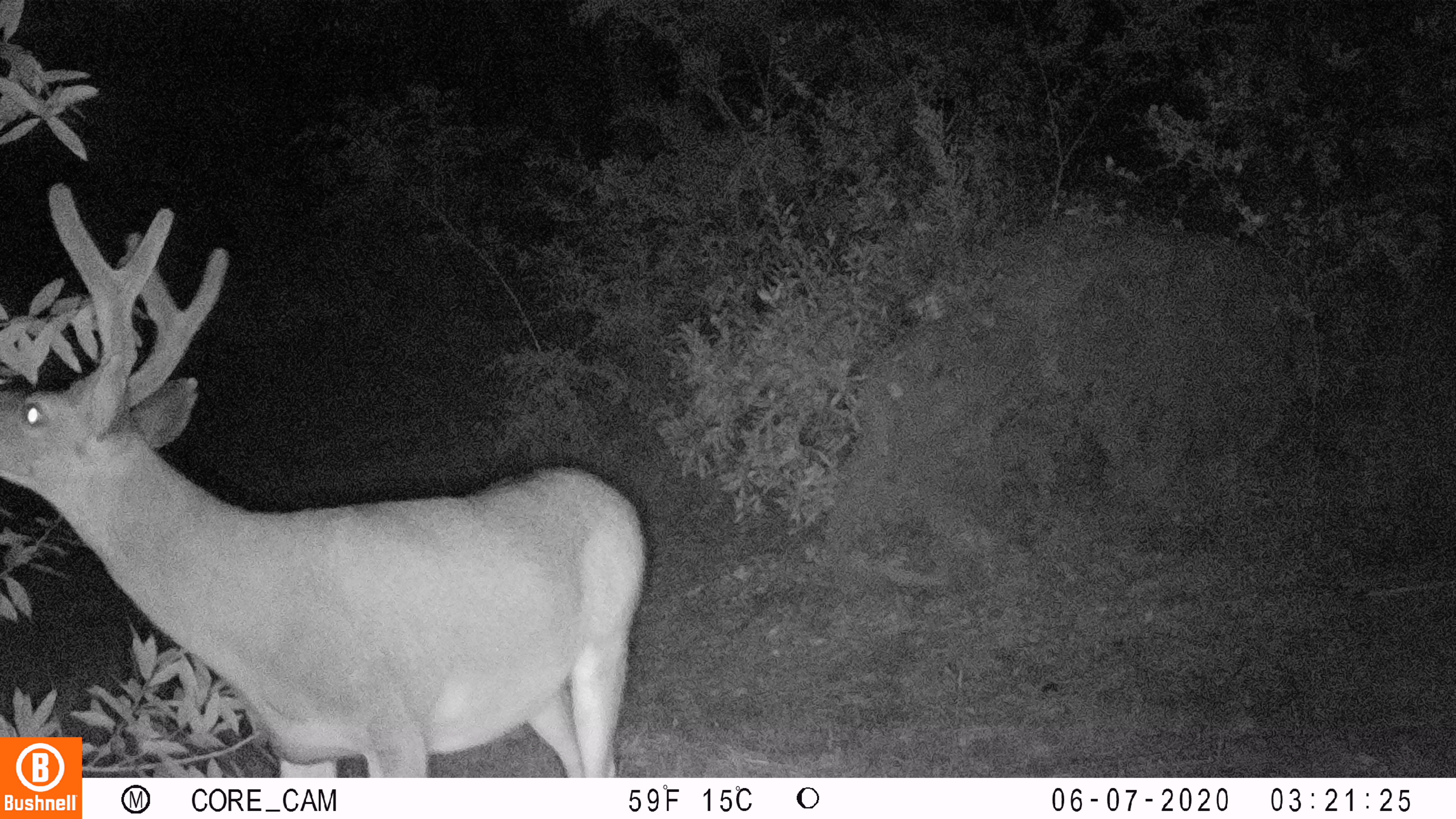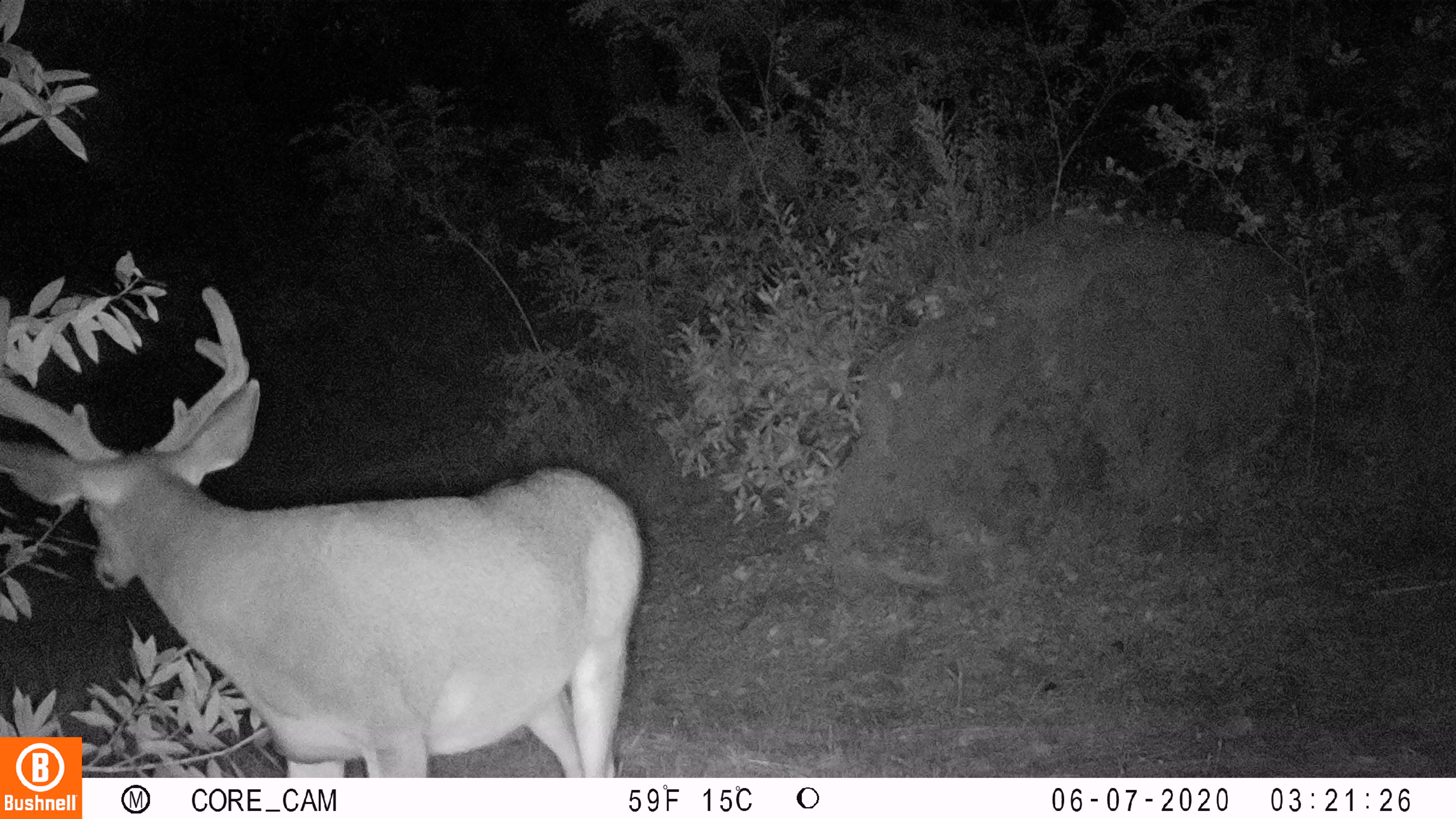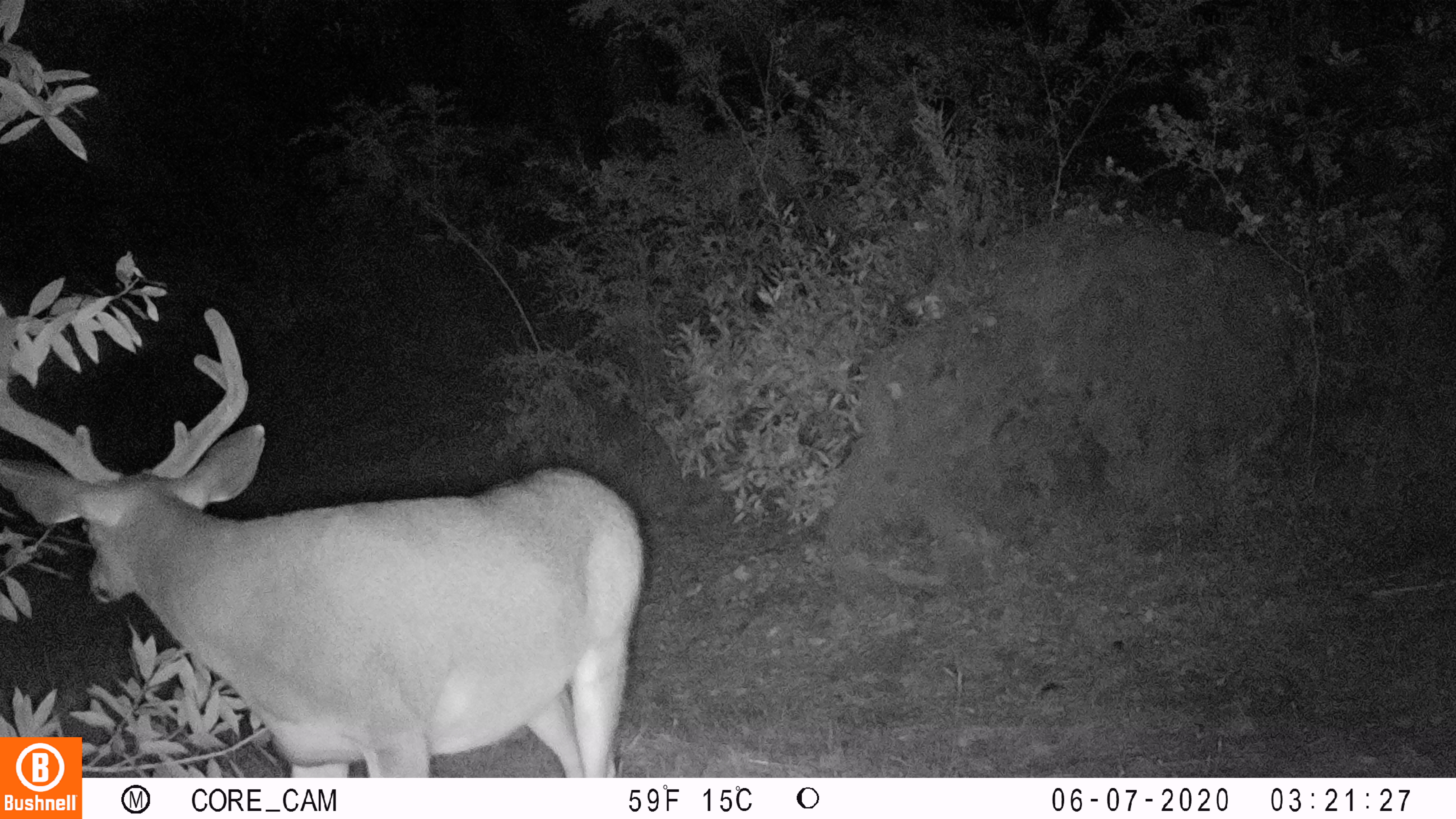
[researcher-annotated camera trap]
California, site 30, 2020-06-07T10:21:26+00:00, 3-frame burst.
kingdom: Animalia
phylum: Chordata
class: Mammalia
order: Artiodactyla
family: Cervidae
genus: Odocoileus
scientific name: Odocoileus hemionus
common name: mule deer